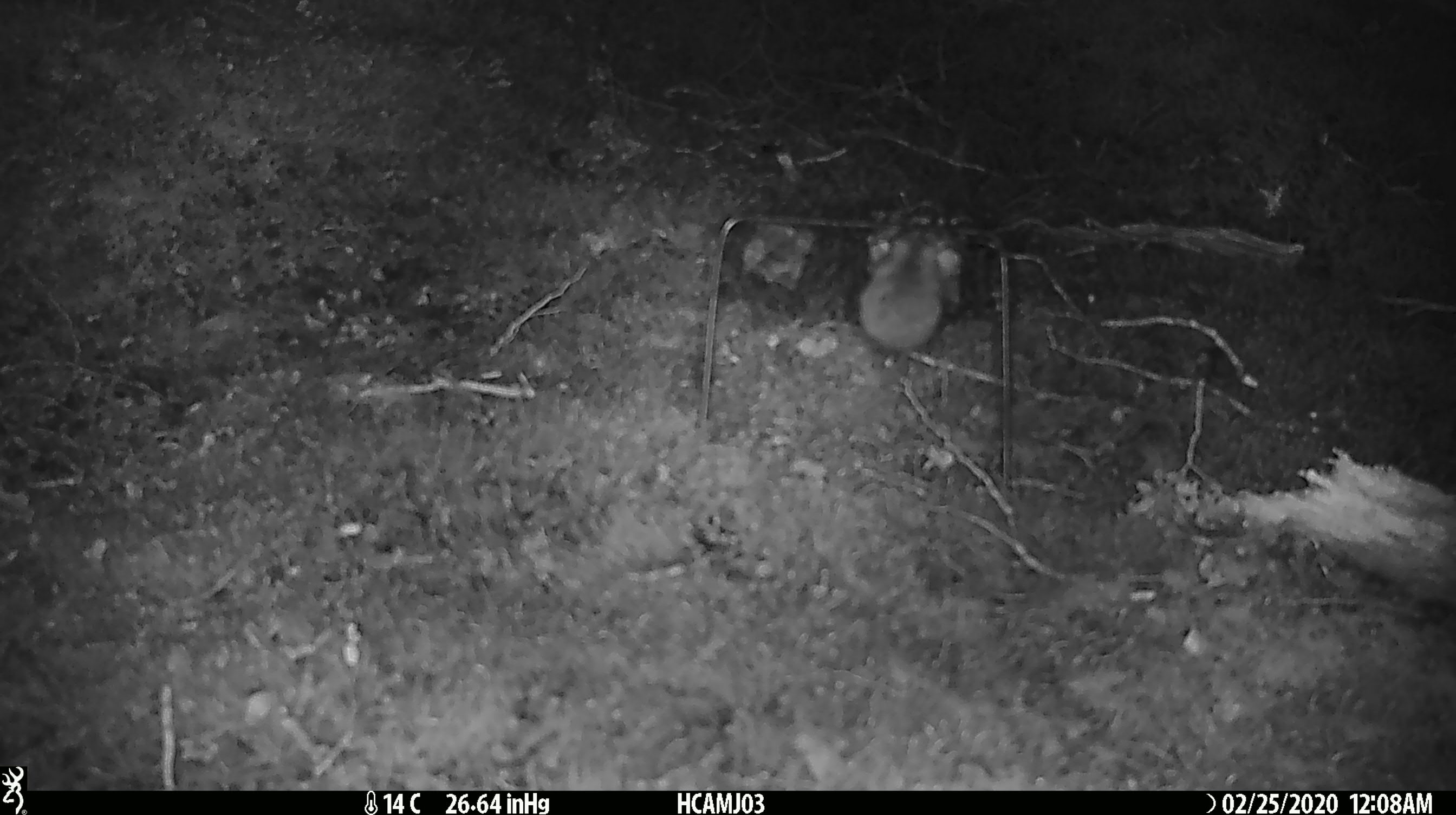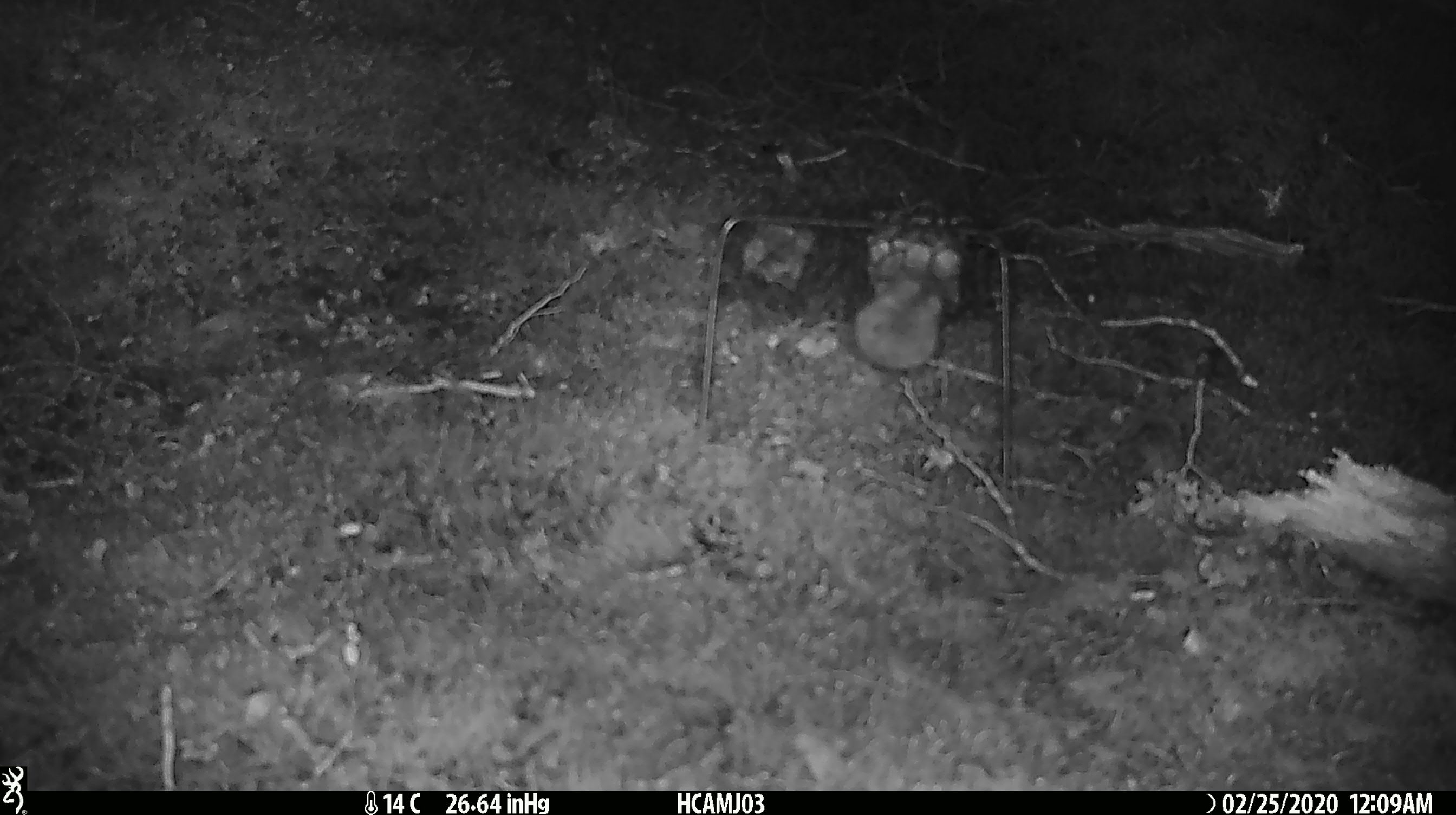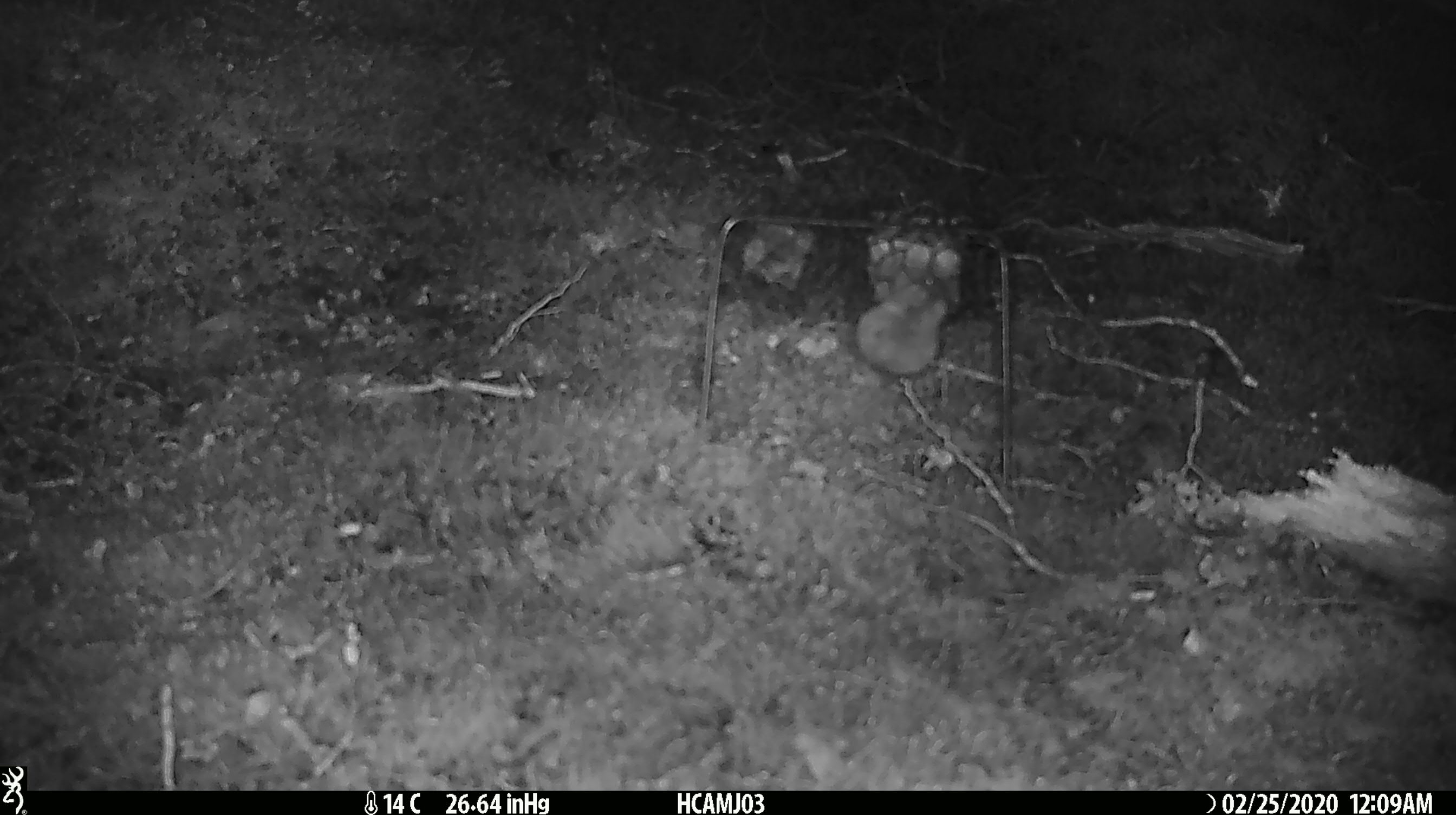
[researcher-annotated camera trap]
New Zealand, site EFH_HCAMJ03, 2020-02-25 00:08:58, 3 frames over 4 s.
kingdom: Animalia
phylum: Chordata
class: Mammalia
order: Rodentia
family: Muridae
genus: Mus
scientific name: Mus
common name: mouse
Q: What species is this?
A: Mouse (Mus).